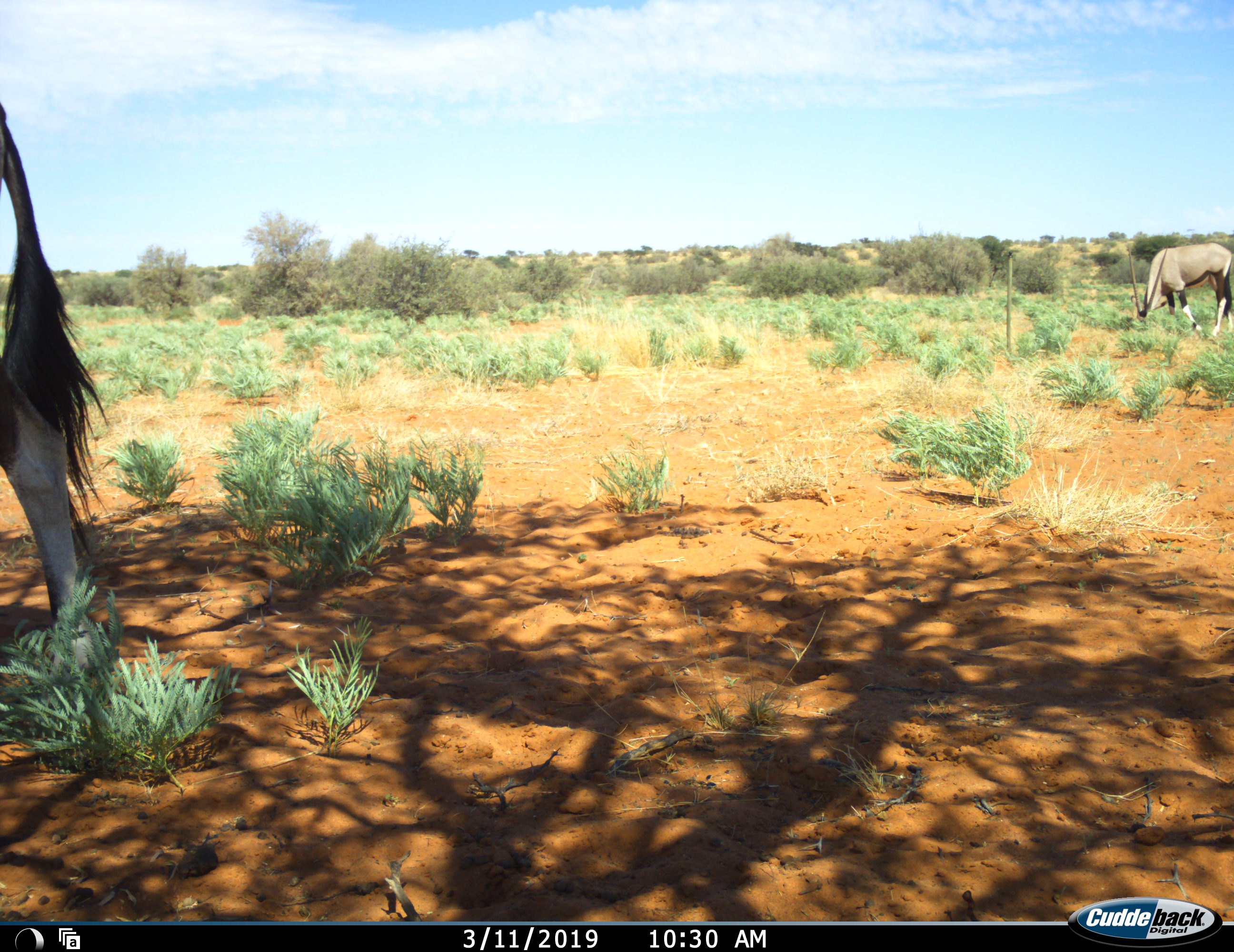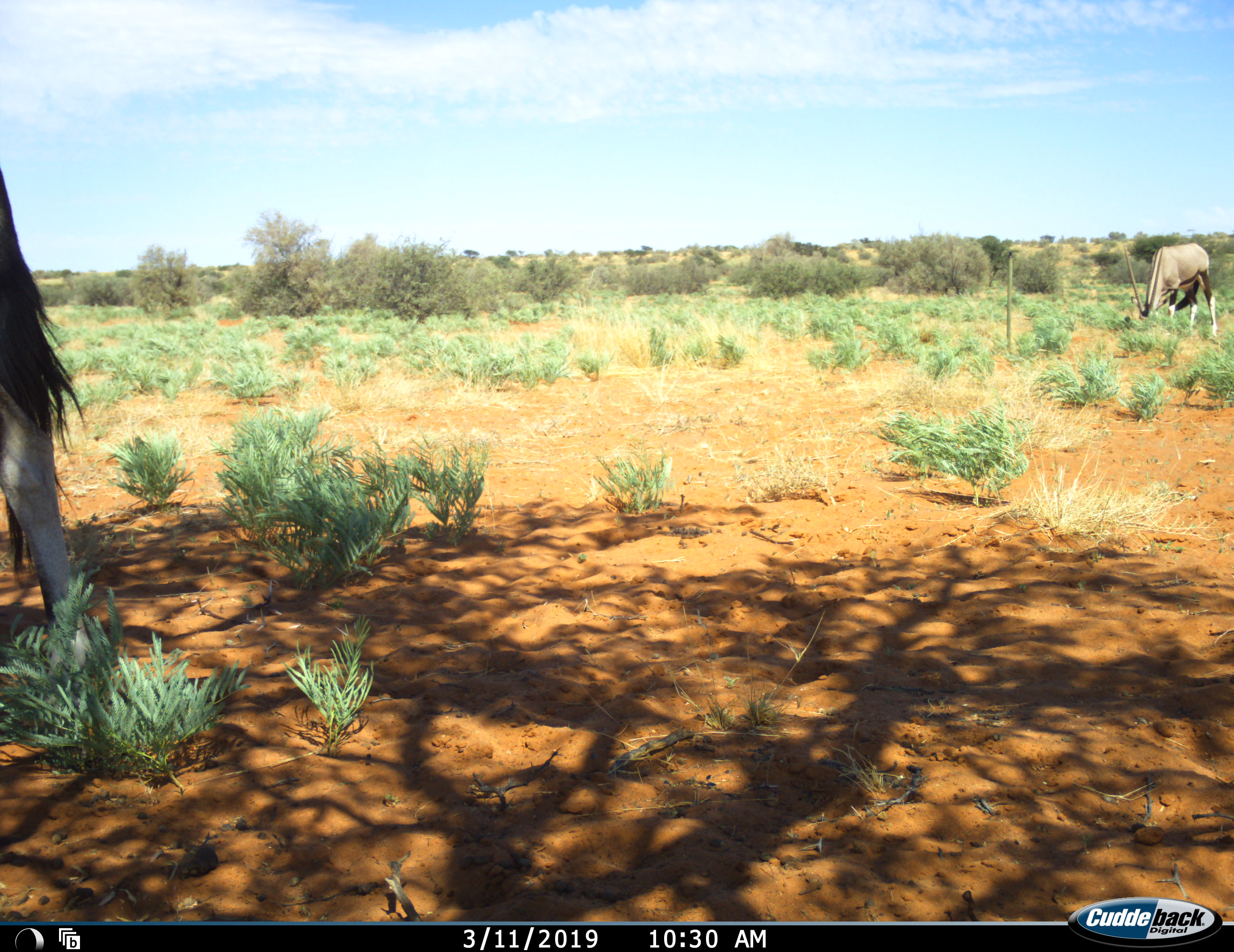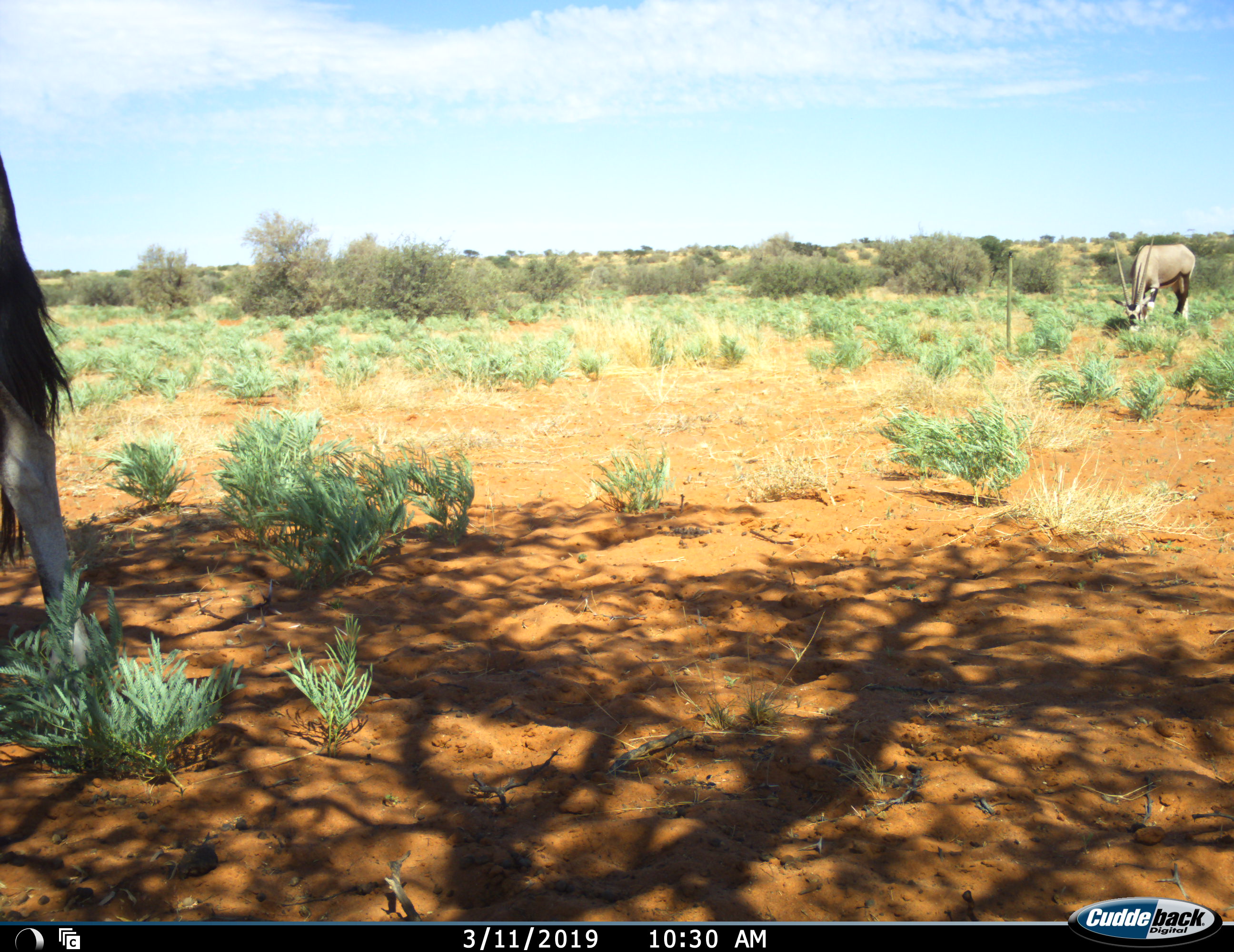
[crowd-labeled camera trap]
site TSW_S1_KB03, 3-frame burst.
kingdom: Animalia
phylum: Chordata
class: Mammalia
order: Artiodactyla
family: Bovidae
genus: Oryx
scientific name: Oryx gazella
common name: gemsbok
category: oryx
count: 2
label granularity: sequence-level